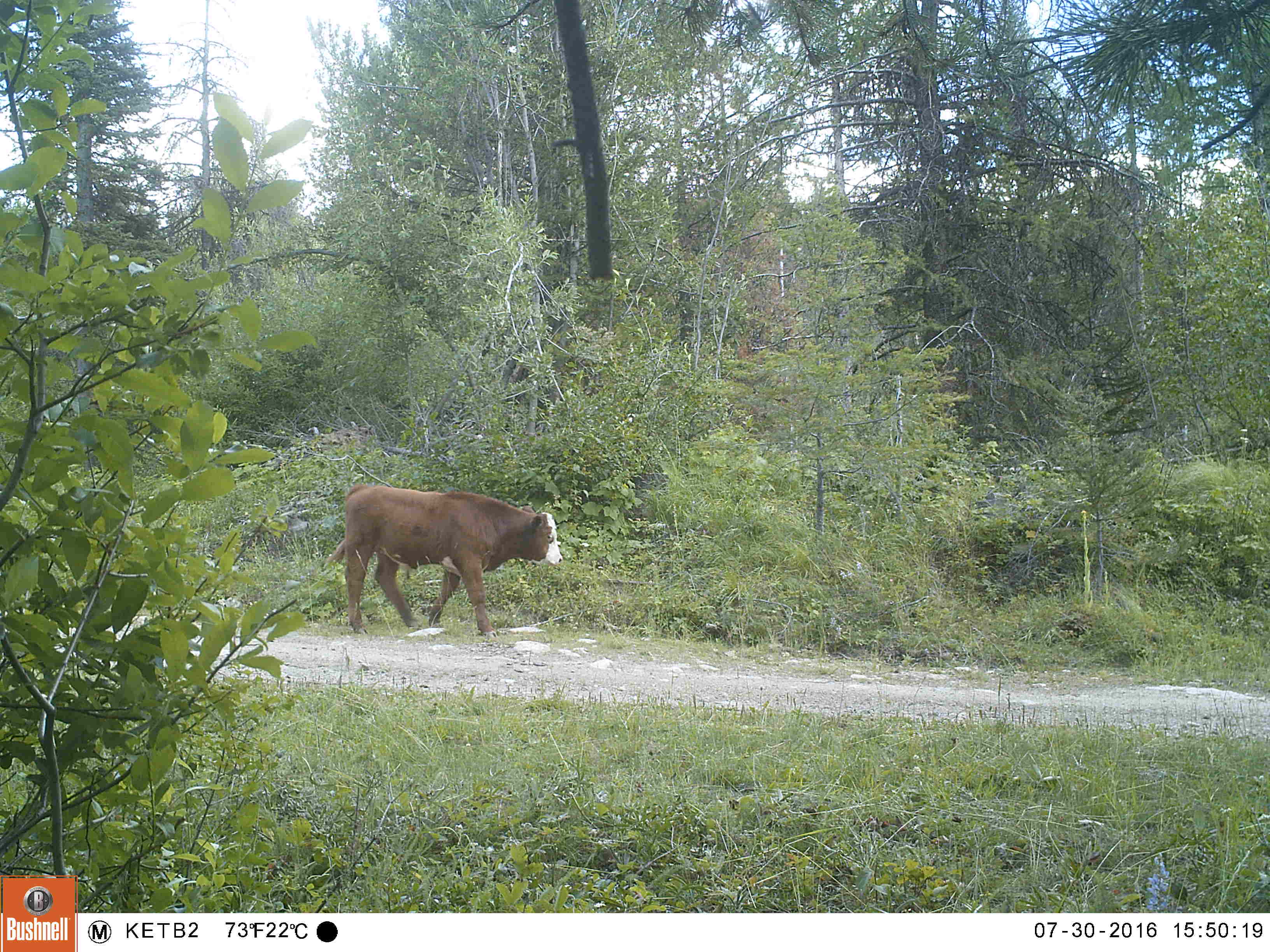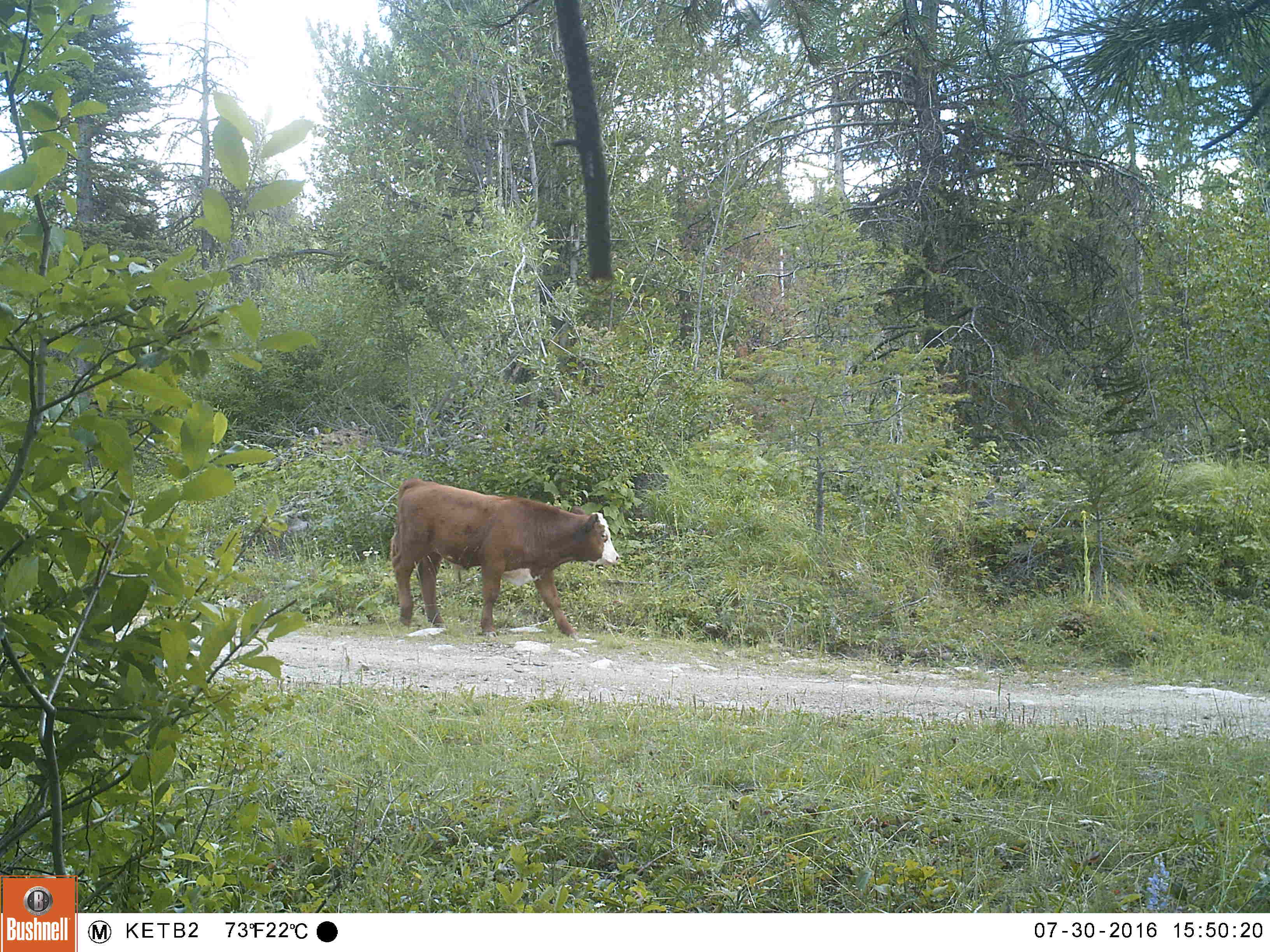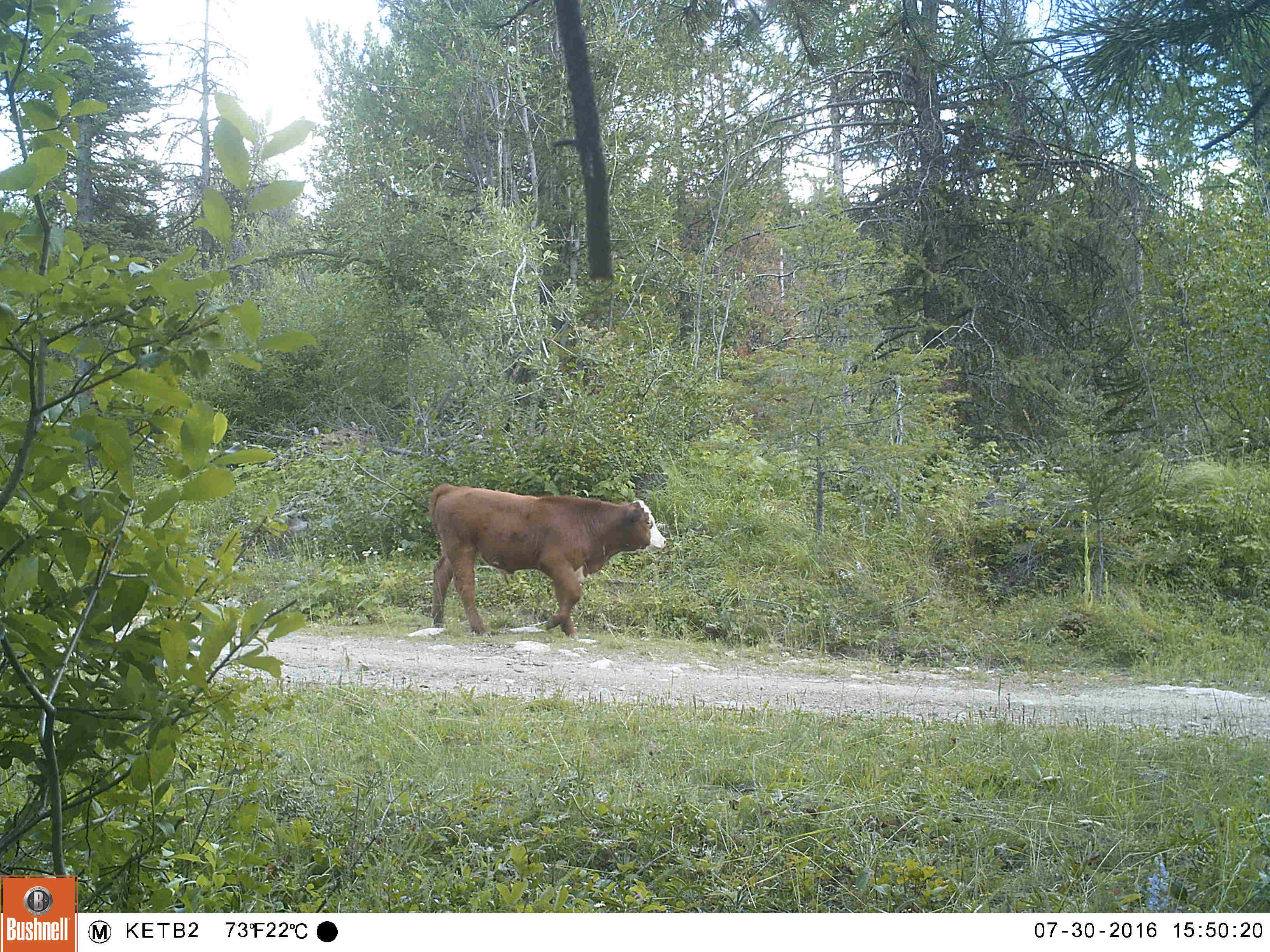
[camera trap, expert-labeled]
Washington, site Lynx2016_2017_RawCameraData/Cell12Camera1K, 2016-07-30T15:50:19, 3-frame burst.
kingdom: Animalia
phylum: Chordata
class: Mammalia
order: Artiodactyla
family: Bovidae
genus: Bos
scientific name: Bos taurus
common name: domestic cattle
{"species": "domestic cattle (Bos taurus)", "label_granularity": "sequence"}